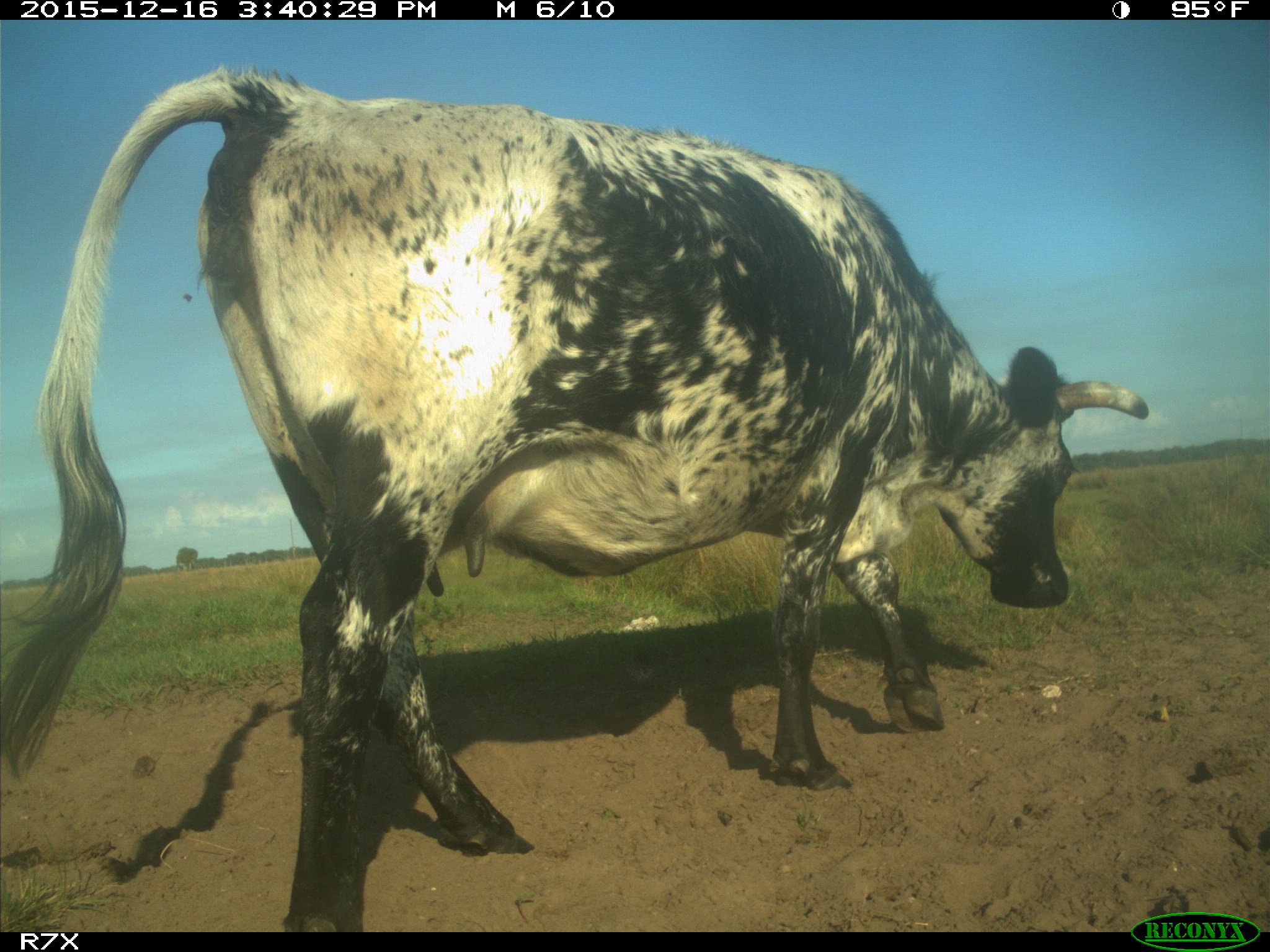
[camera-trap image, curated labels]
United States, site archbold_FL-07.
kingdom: Animalia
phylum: Chordata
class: Mammalia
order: Artiodactyla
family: Bovidae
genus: Bos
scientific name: Bos taurus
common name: domestic cow